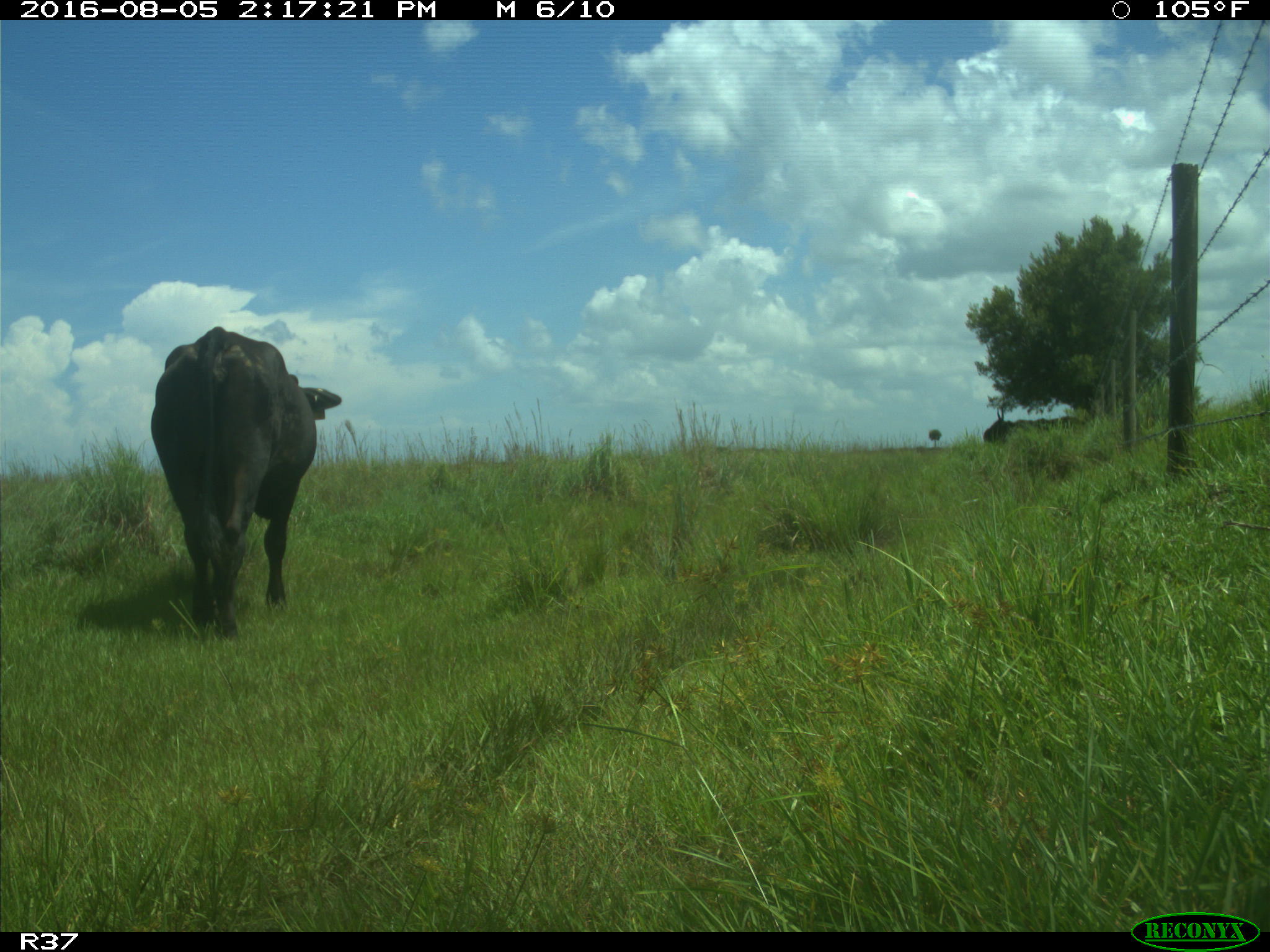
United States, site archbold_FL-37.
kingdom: Animalia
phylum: Chordata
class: Mammalia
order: Artiodactyla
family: Bovidae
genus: Bos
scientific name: Bos taurus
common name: domestic cow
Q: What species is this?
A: Bos taurus (domestic cow).